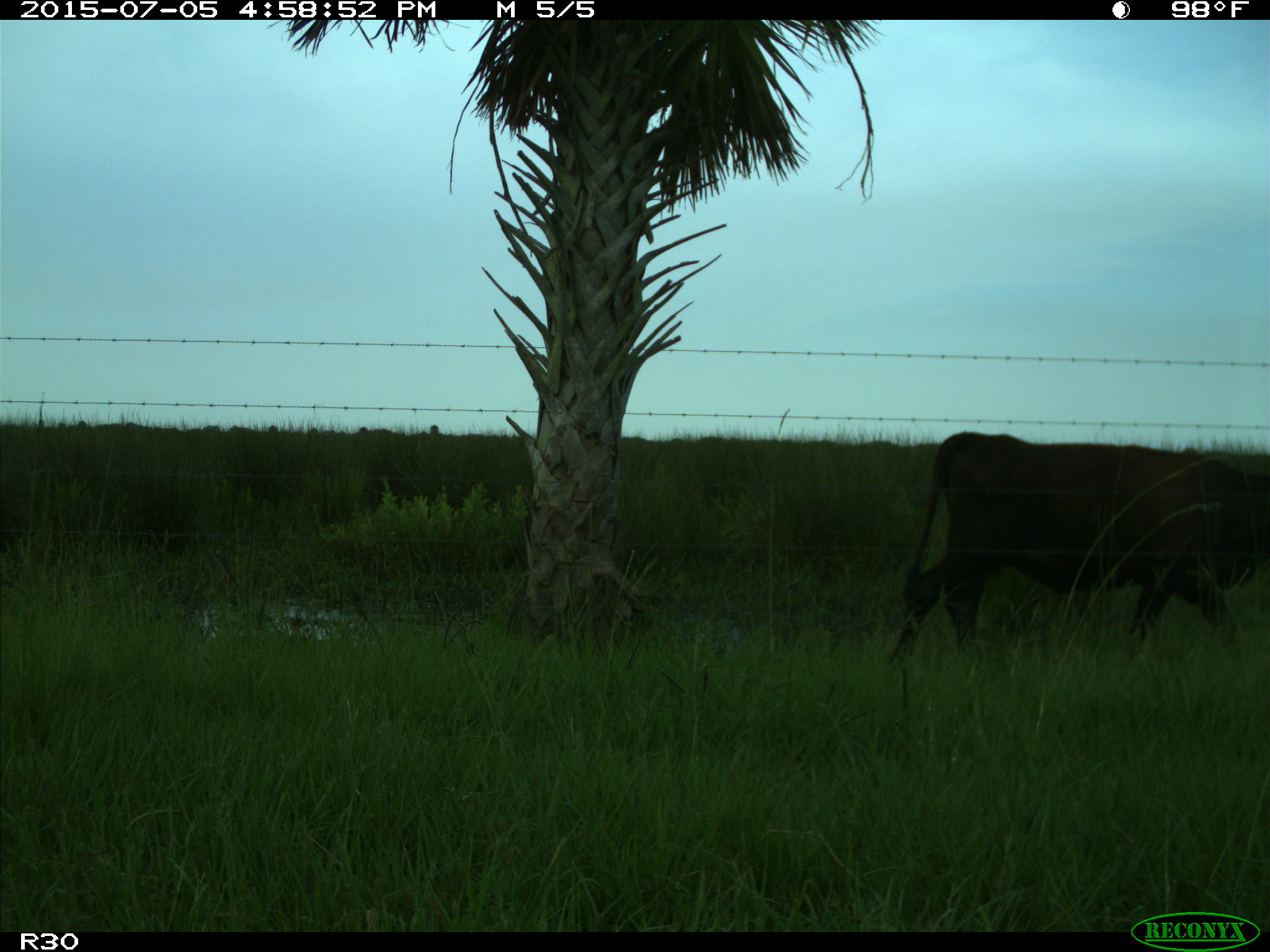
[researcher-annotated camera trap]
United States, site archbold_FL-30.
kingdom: Animalia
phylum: Chordata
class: Mammalia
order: Artiodactyla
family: Bovidae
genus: Bos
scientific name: Bos taurus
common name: domestic cow